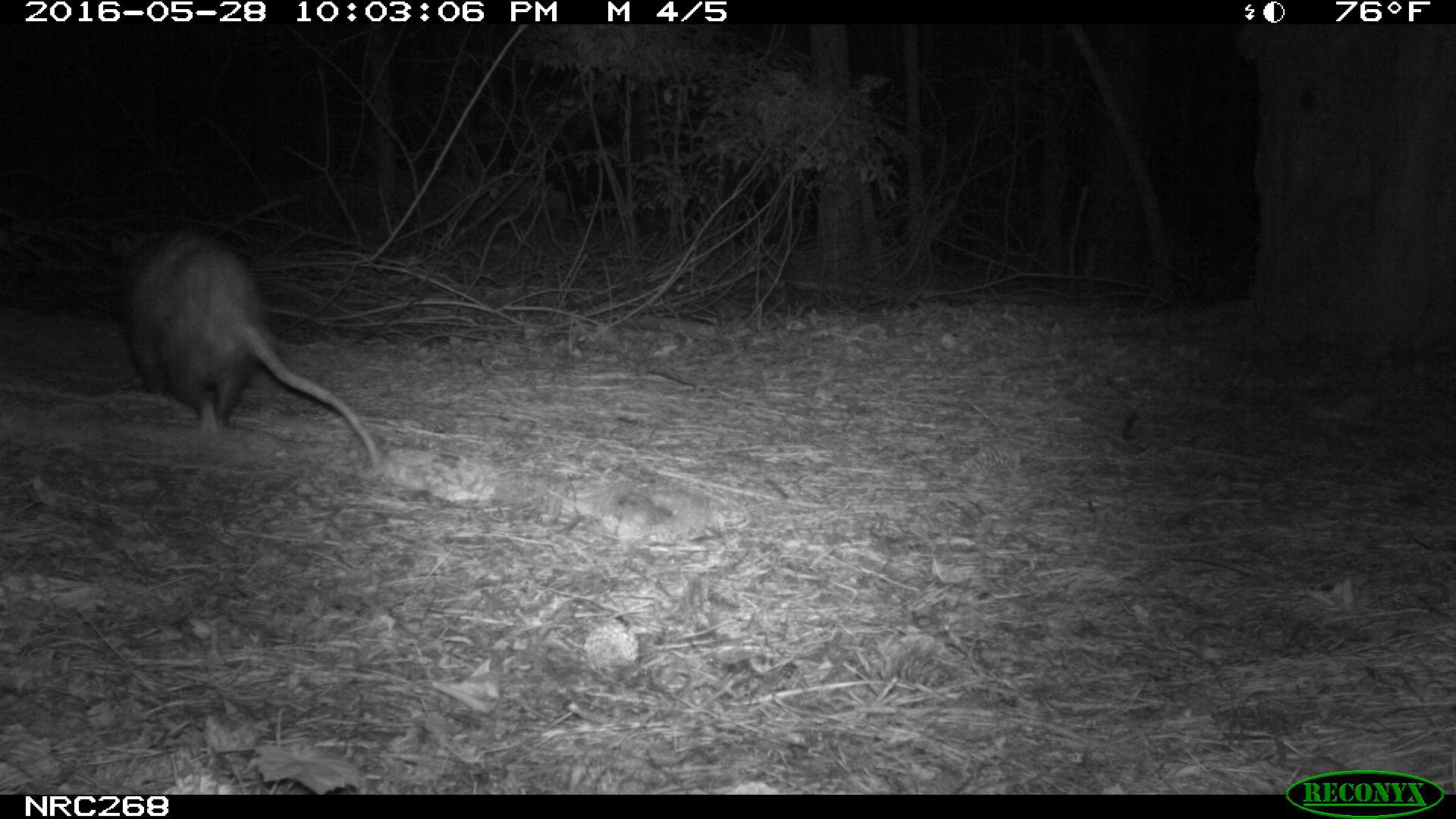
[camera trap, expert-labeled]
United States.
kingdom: Animalia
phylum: Chordata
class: Mammalia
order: Didelphimorphia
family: Didelphidae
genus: Didelphis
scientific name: Didelphis virginiana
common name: virginia opossum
Virginia Opossum (Didelphis virginiana).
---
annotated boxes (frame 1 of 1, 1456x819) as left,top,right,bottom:
Virginia Opossum: 108,215,382,456